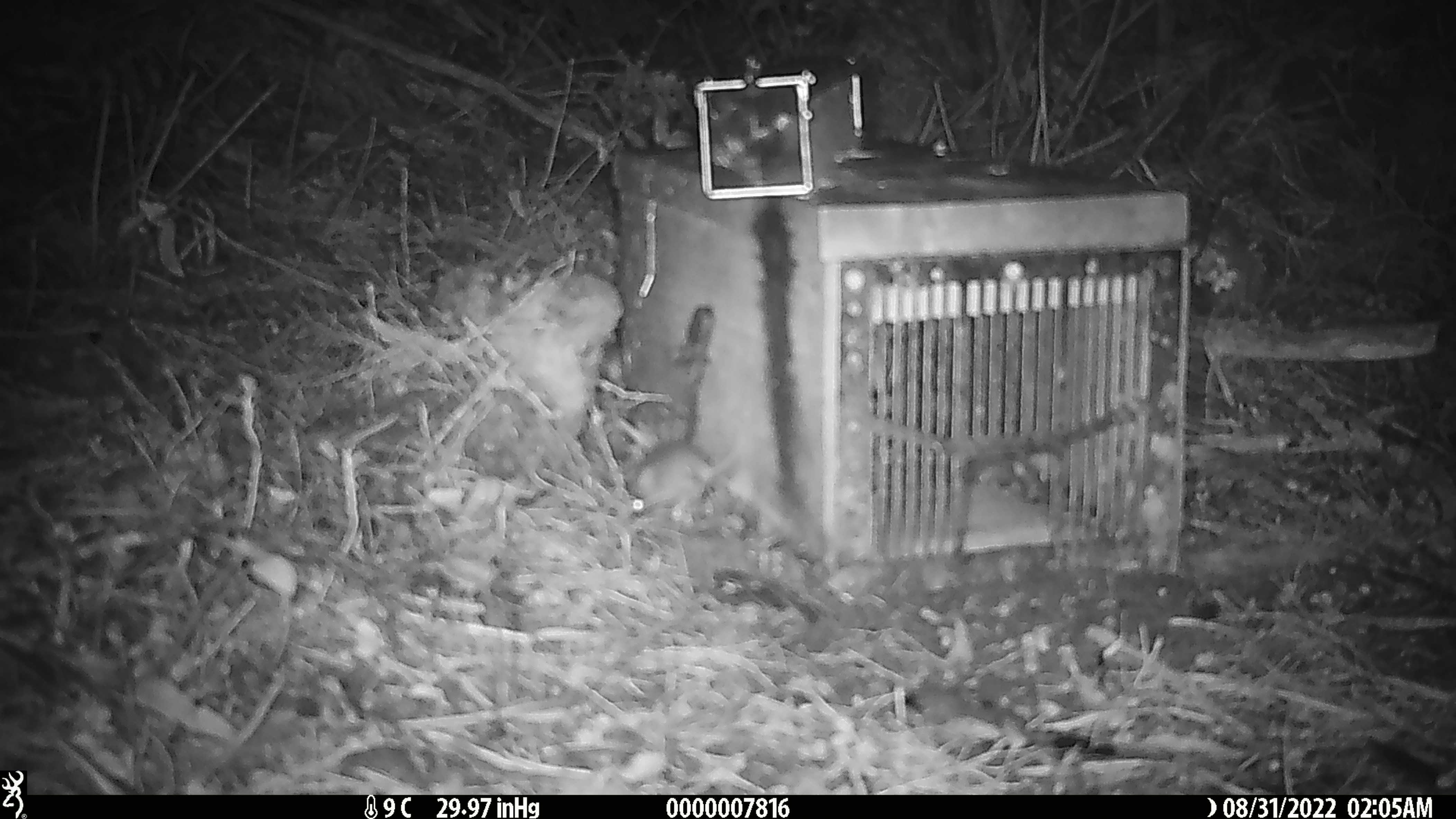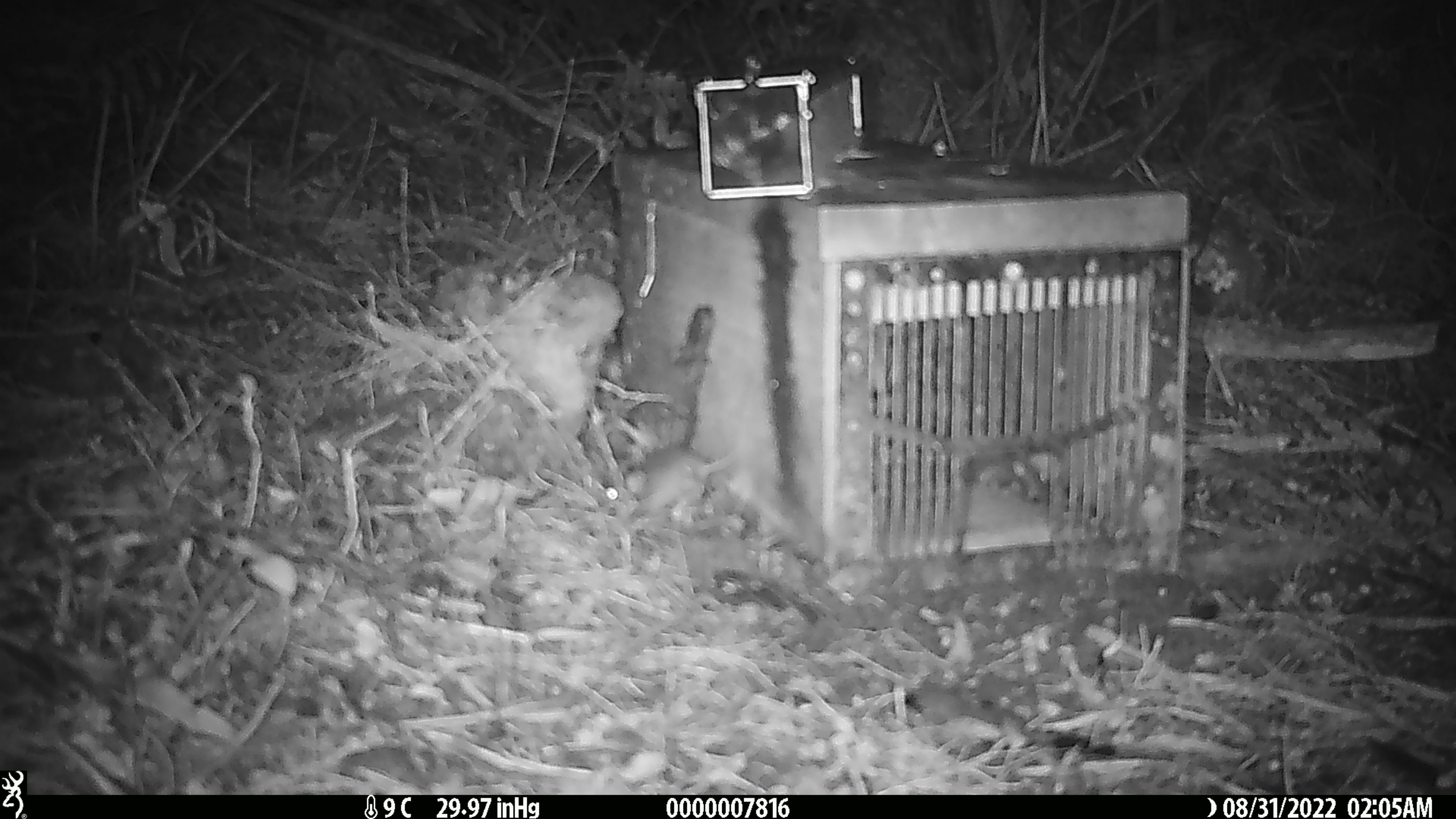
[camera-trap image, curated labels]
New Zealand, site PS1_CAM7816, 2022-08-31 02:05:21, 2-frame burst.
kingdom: Animalia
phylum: Chordata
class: Mammalia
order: Rodentia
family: Muridae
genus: Mus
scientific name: Mus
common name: mouse